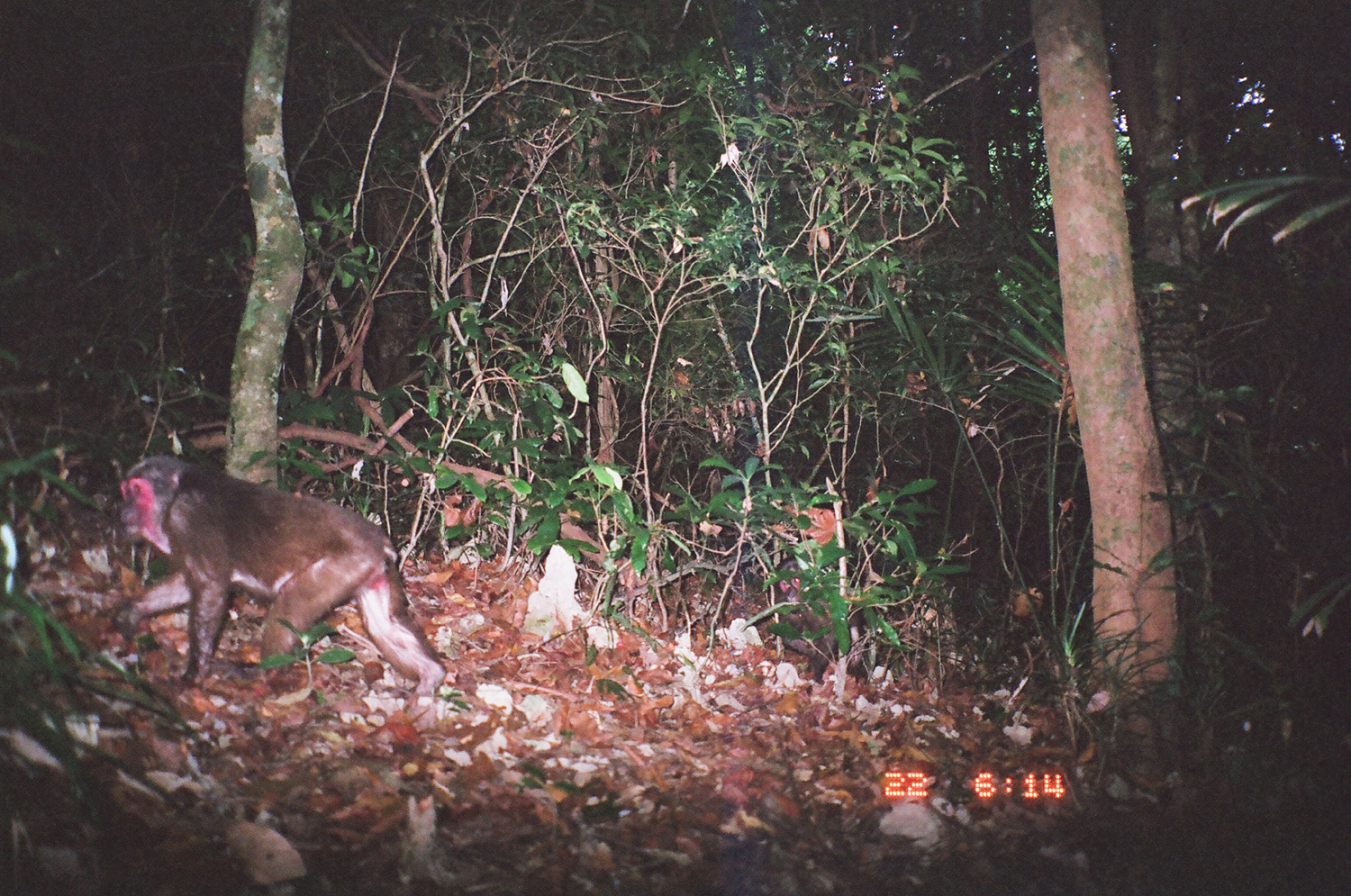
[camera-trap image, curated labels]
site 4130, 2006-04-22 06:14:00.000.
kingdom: Animalia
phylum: Chordata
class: Mammalia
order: Primates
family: Cercopithecidae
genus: Macaca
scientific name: Macaca arctoides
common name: stump-tailed macaque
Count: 1.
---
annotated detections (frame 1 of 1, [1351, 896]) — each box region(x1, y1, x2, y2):
macaca arctoides: region(111, 453, 447, 704)